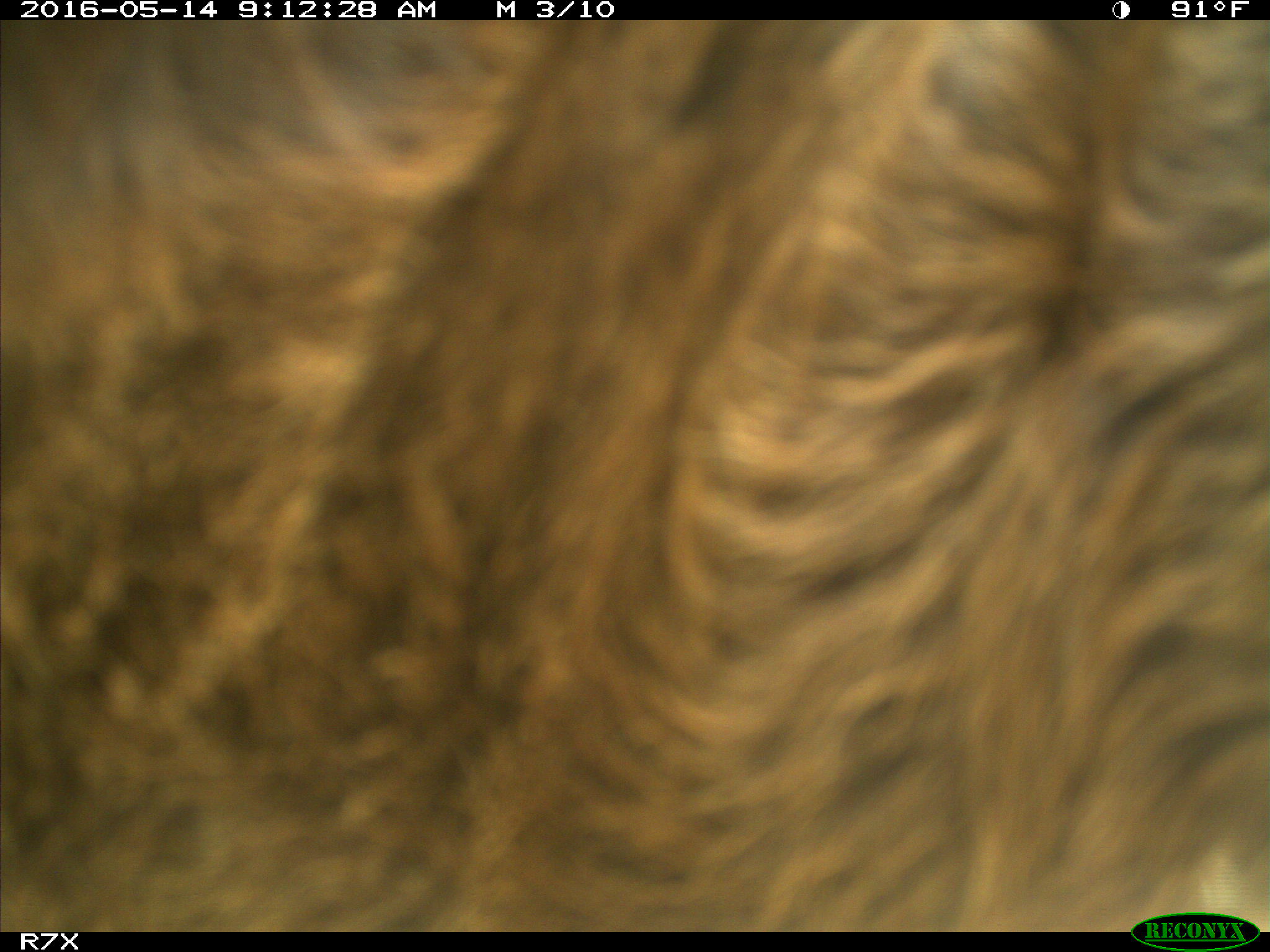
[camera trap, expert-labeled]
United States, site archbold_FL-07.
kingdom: Animalia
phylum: Chordata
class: Mammalia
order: Artiodactyla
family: Bovidae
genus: Bos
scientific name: Bos taurus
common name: domestic cow